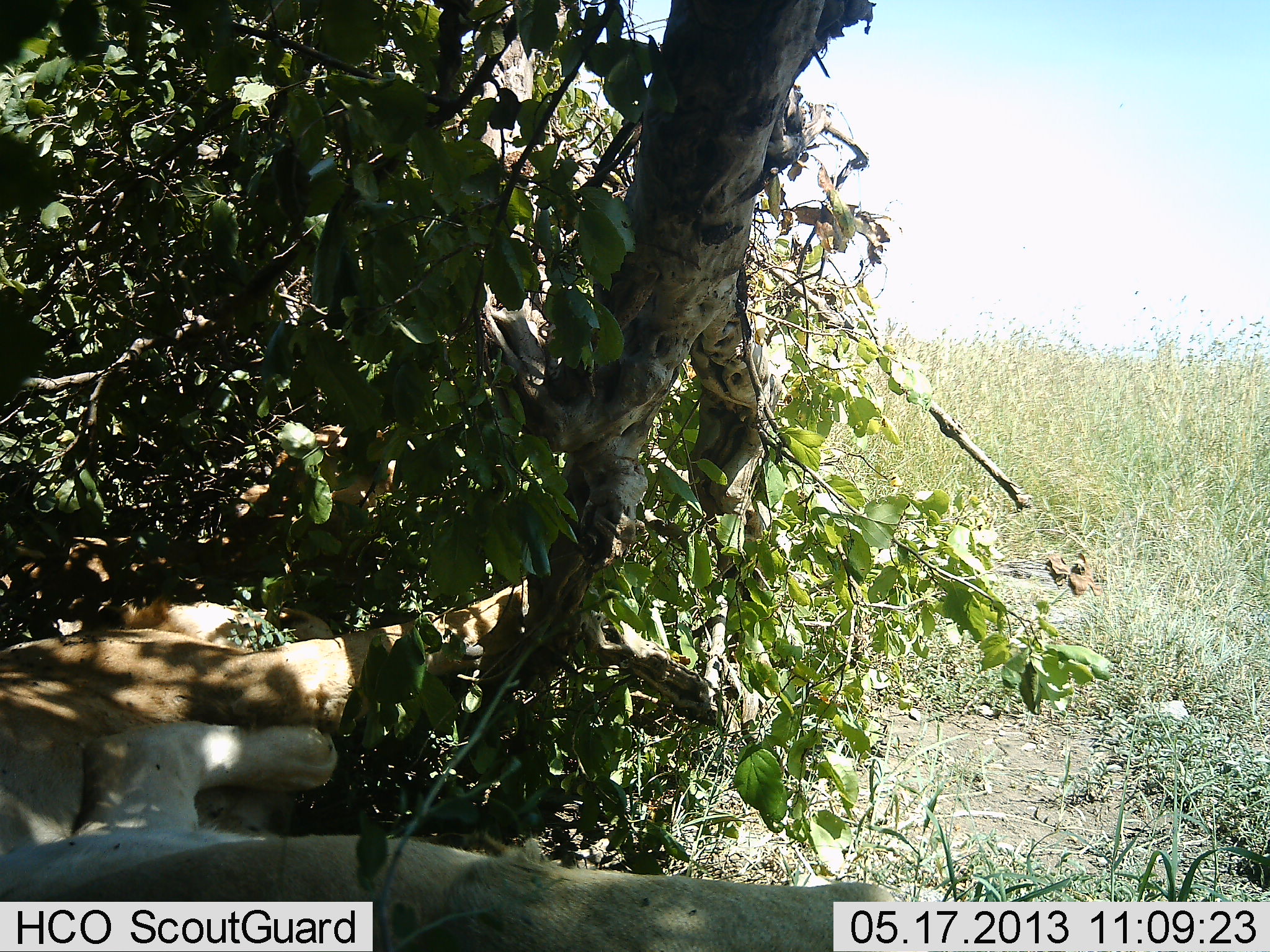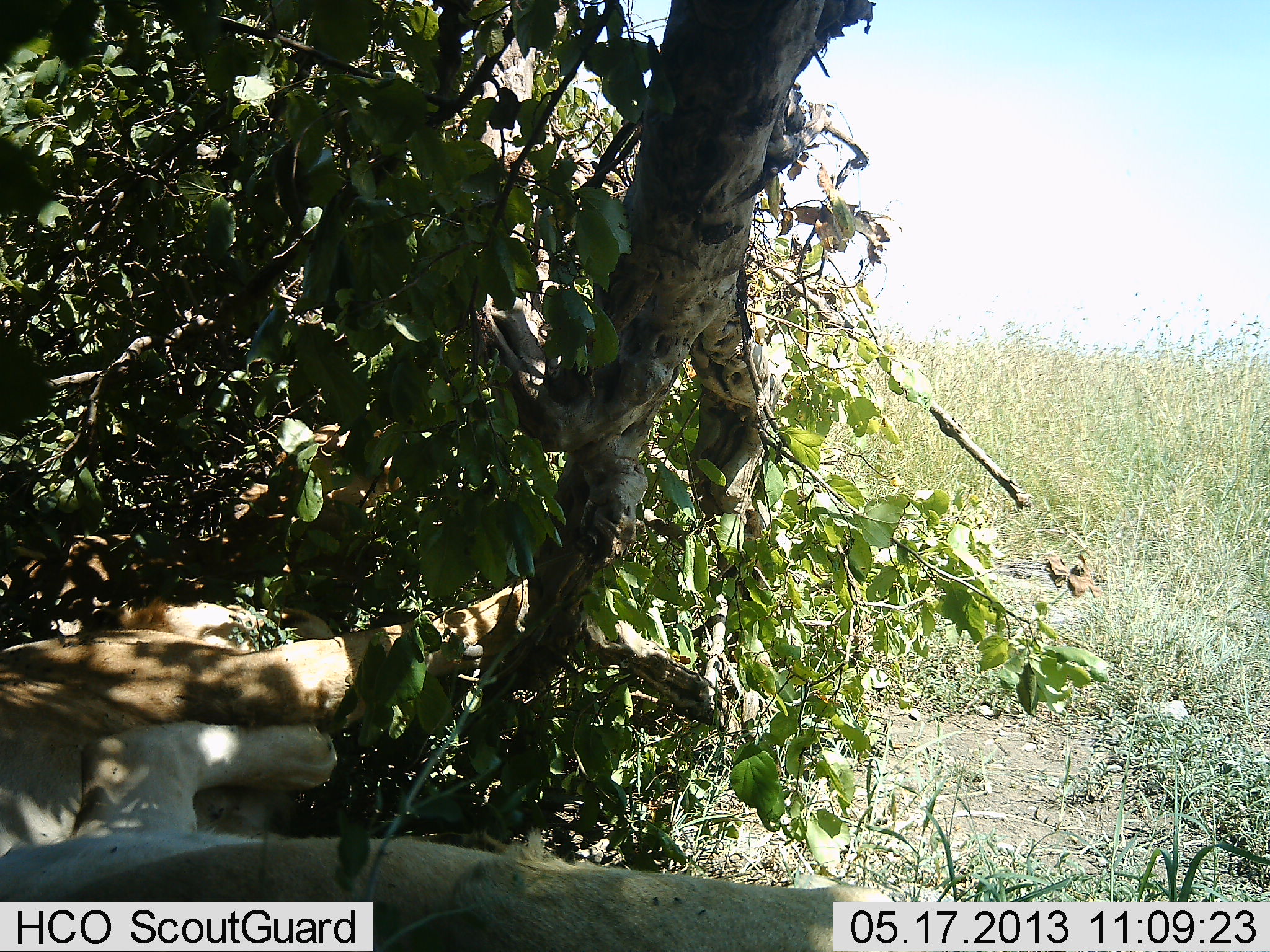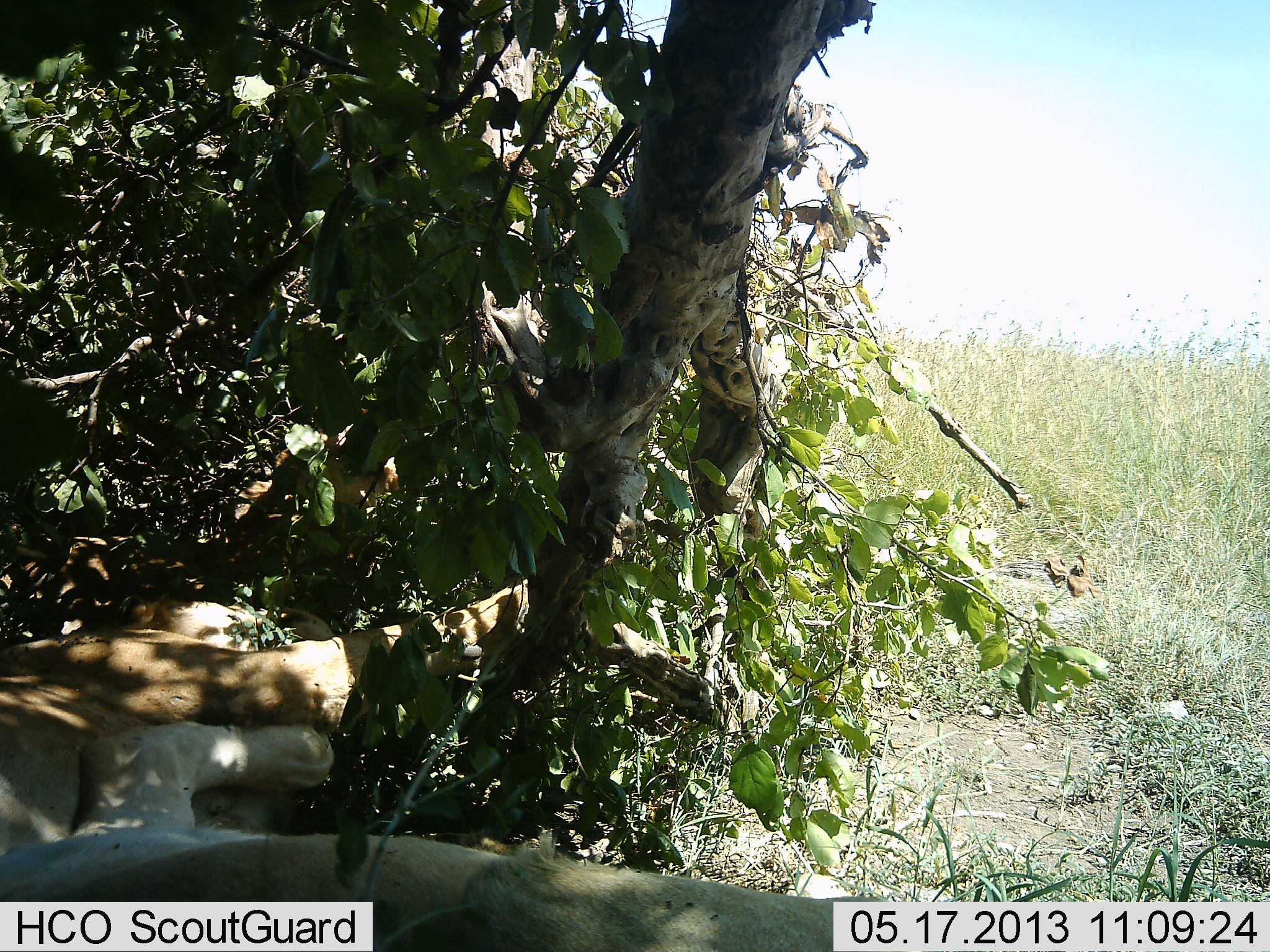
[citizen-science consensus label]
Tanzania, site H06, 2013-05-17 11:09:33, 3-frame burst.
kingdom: Animalia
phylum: Chordata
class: Mammalia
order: Carnivora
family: Felidae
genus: Panthera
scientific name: Panthera leo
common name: lion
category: lionfemale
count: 2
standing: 0%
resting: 90%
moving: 10%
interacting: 0%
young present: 0%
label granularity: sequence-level